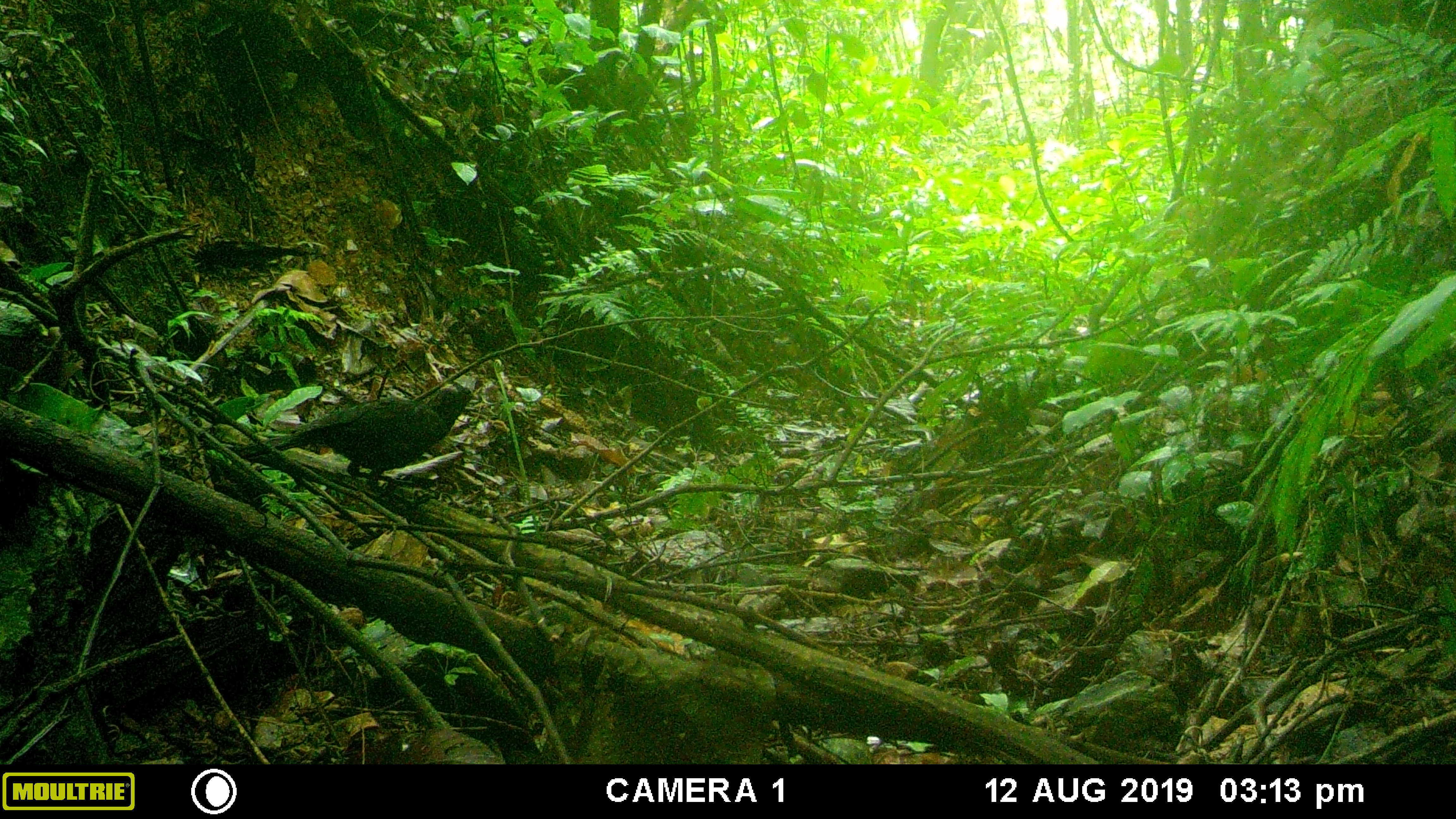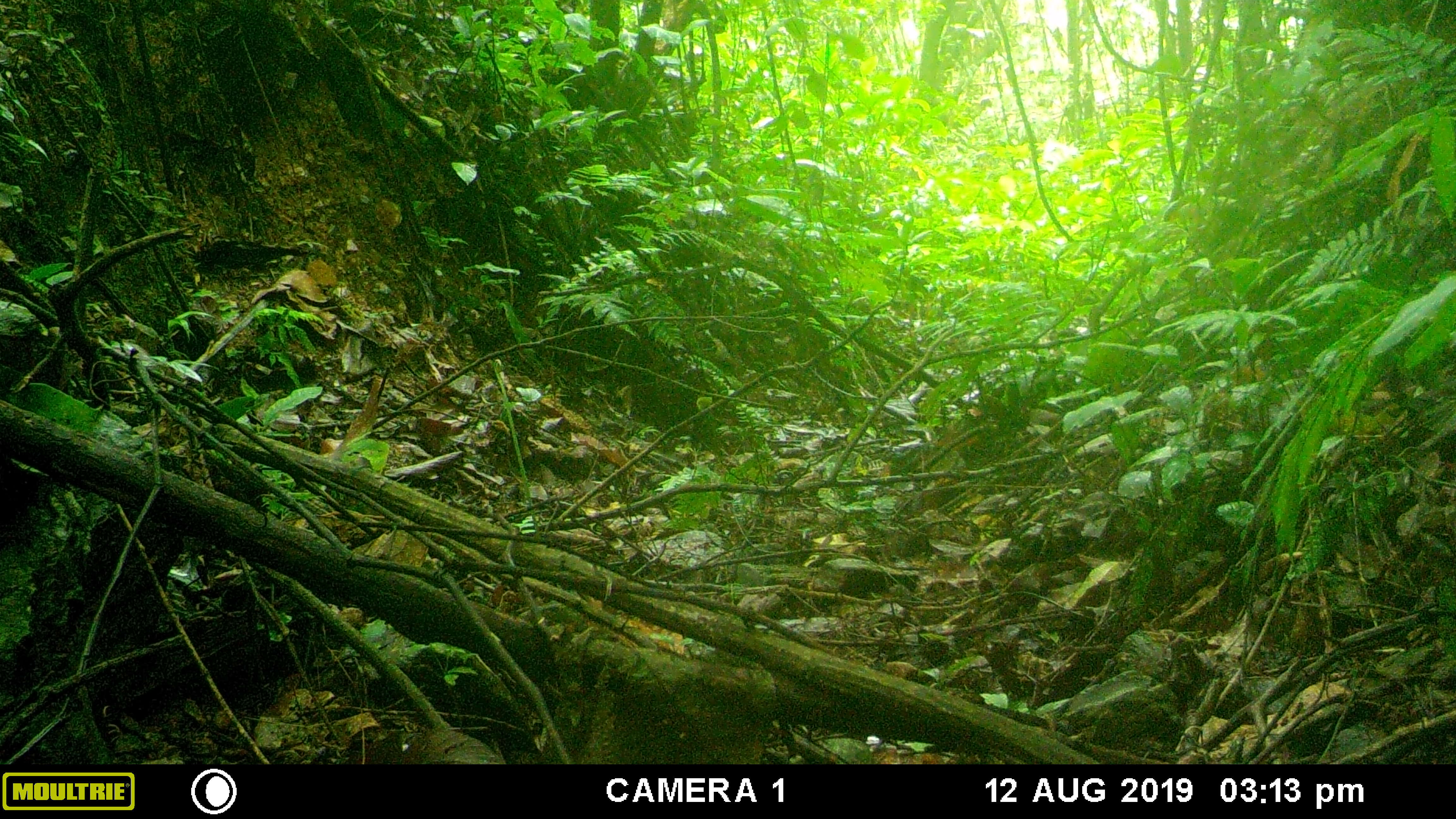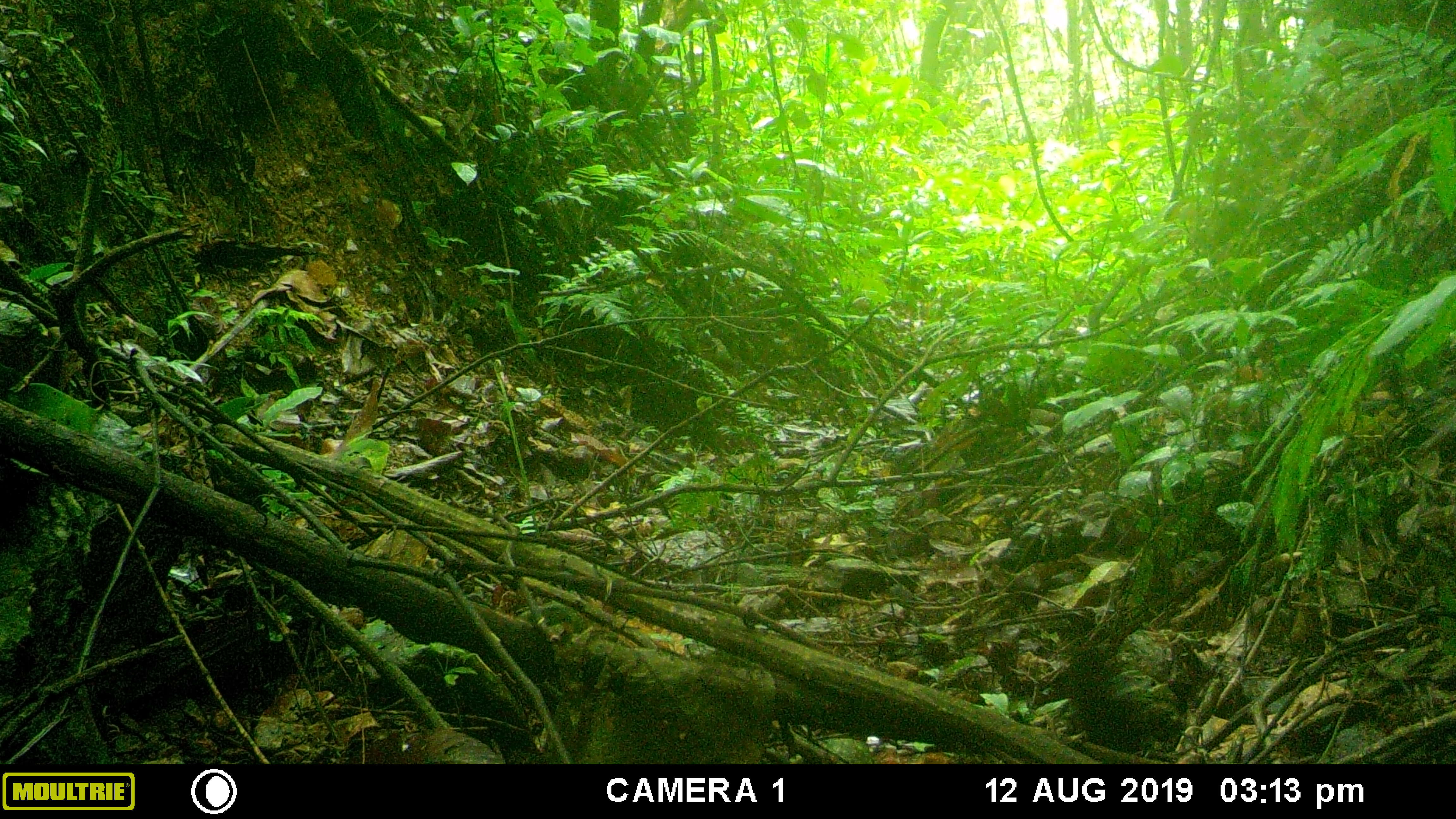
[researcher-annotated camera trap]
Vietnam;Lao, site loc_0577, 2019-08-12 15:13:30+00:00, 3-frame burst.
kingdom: Animalia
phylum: Chordata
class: Aves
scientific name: Aves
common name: bird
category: unidentified bird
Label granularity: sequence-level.